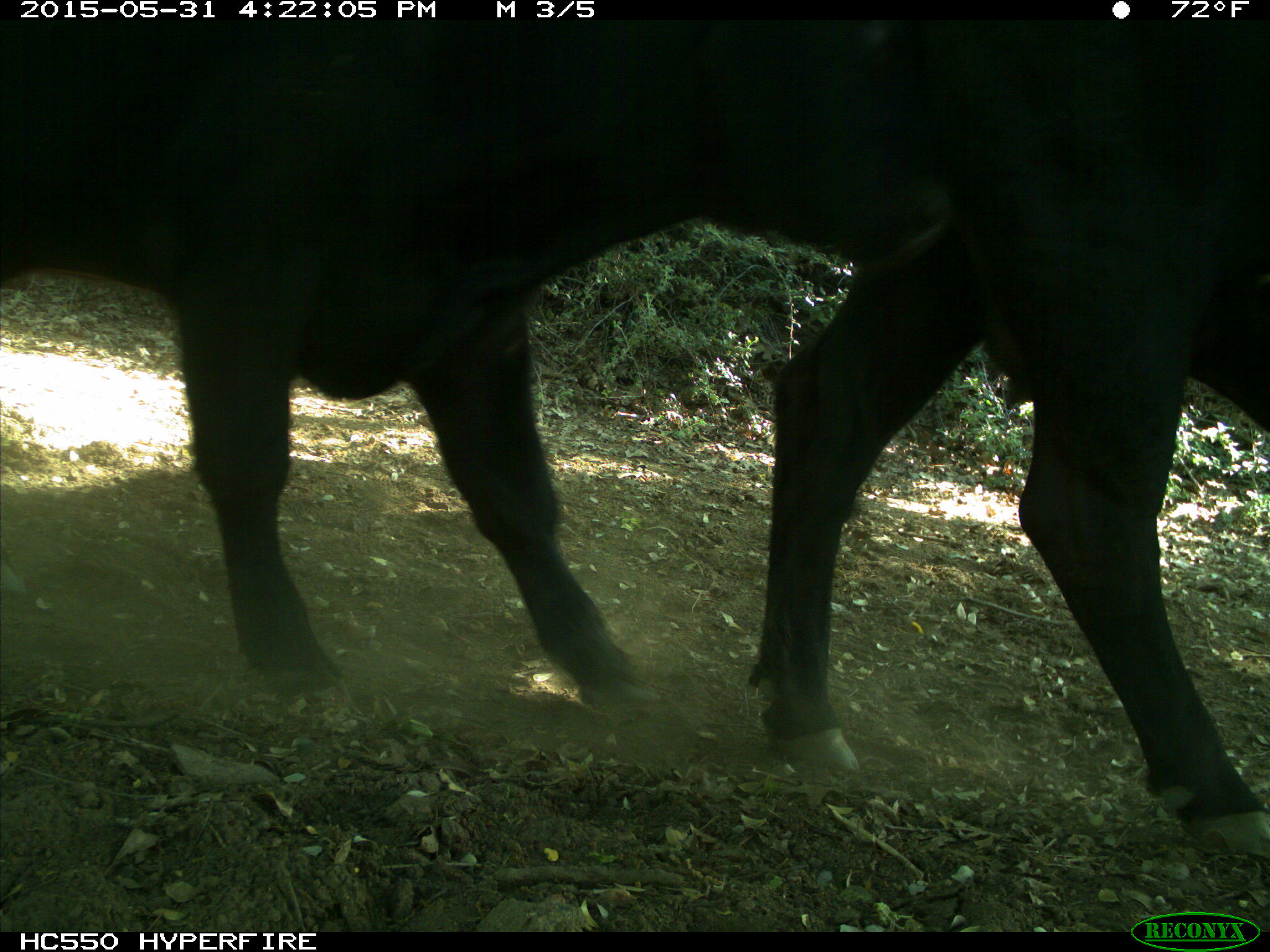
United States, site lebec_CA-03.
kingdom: Animalia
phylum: Chordata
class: Mammalia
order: Artiodactyla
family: Bovidae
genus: Bos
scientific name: Bos taurus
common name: domestic cow